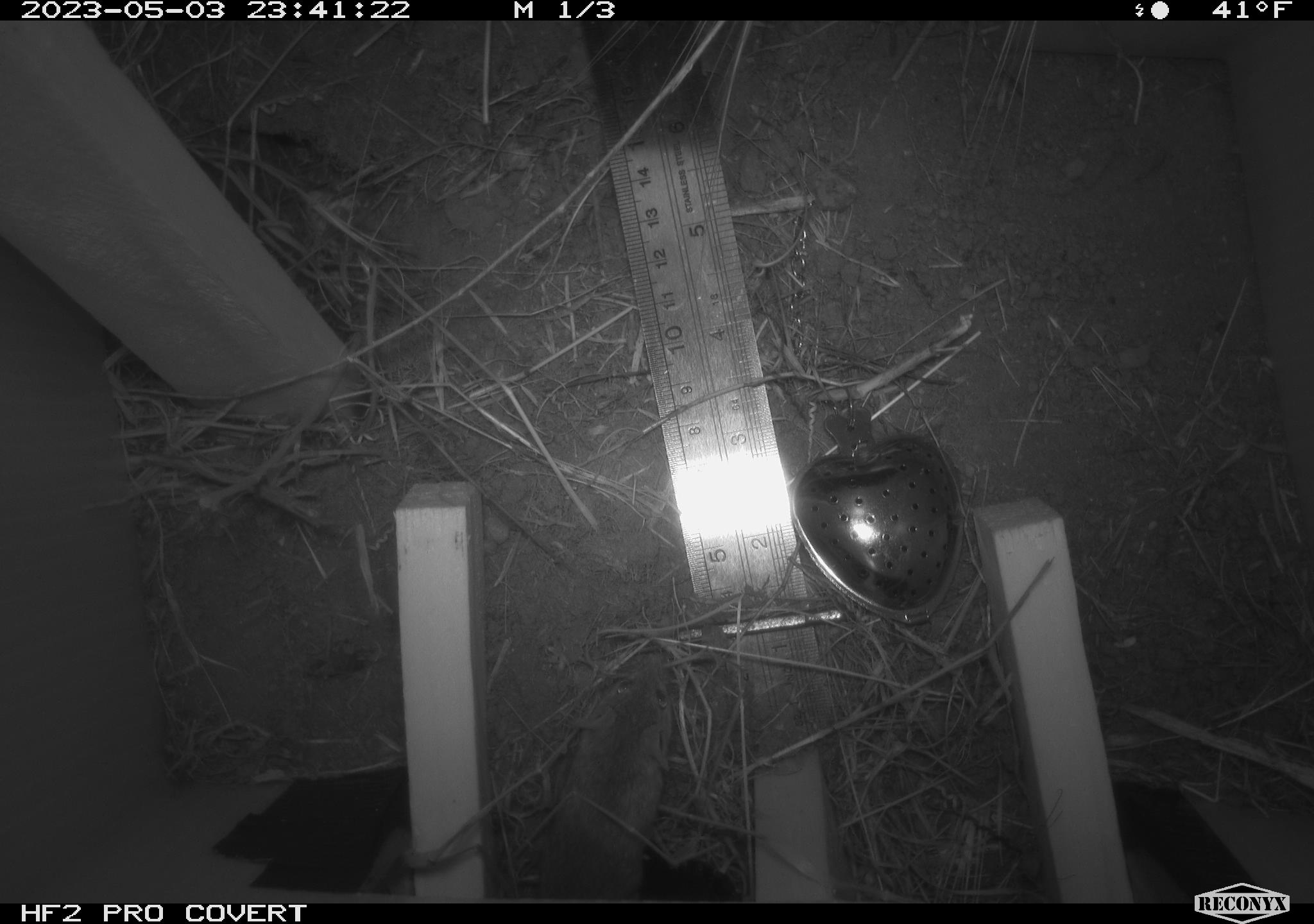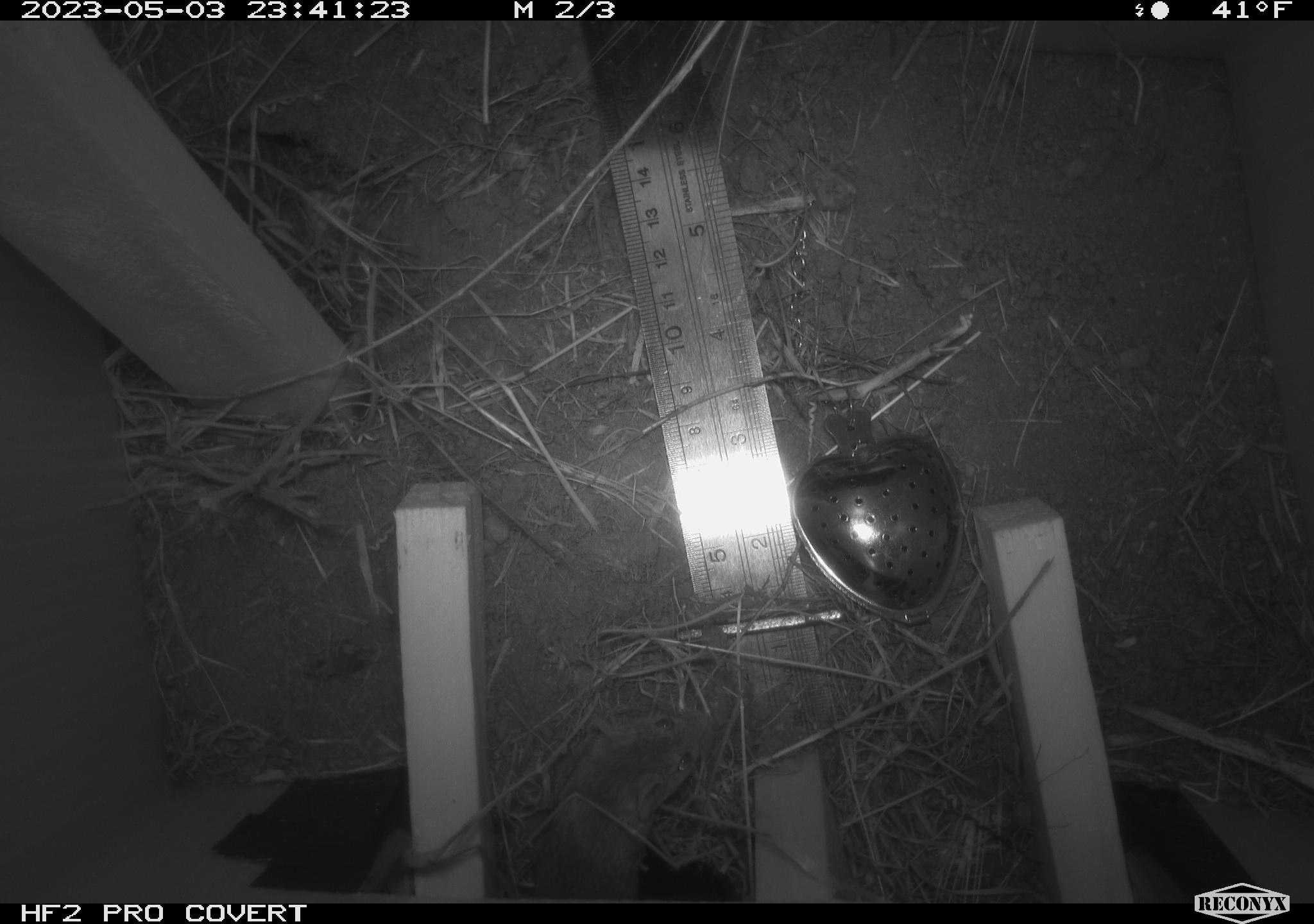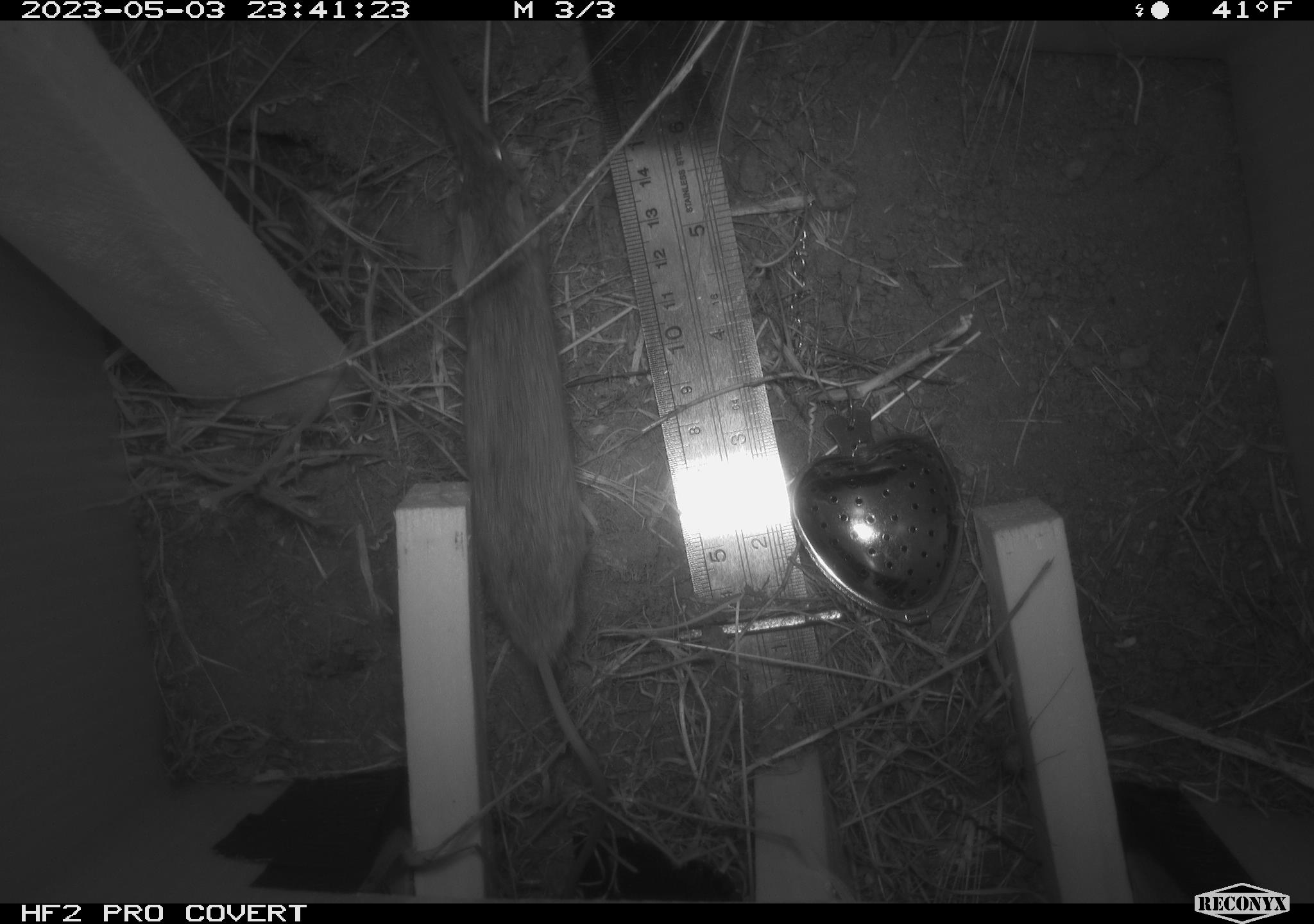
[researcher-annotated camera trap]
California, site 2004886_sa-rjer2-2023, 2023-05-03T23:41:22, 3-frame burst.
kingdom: Animalia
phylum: Chordata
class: Mammalia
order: Rodentia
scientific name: Rodentia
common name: mouse species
Mouse species (Rodentia).